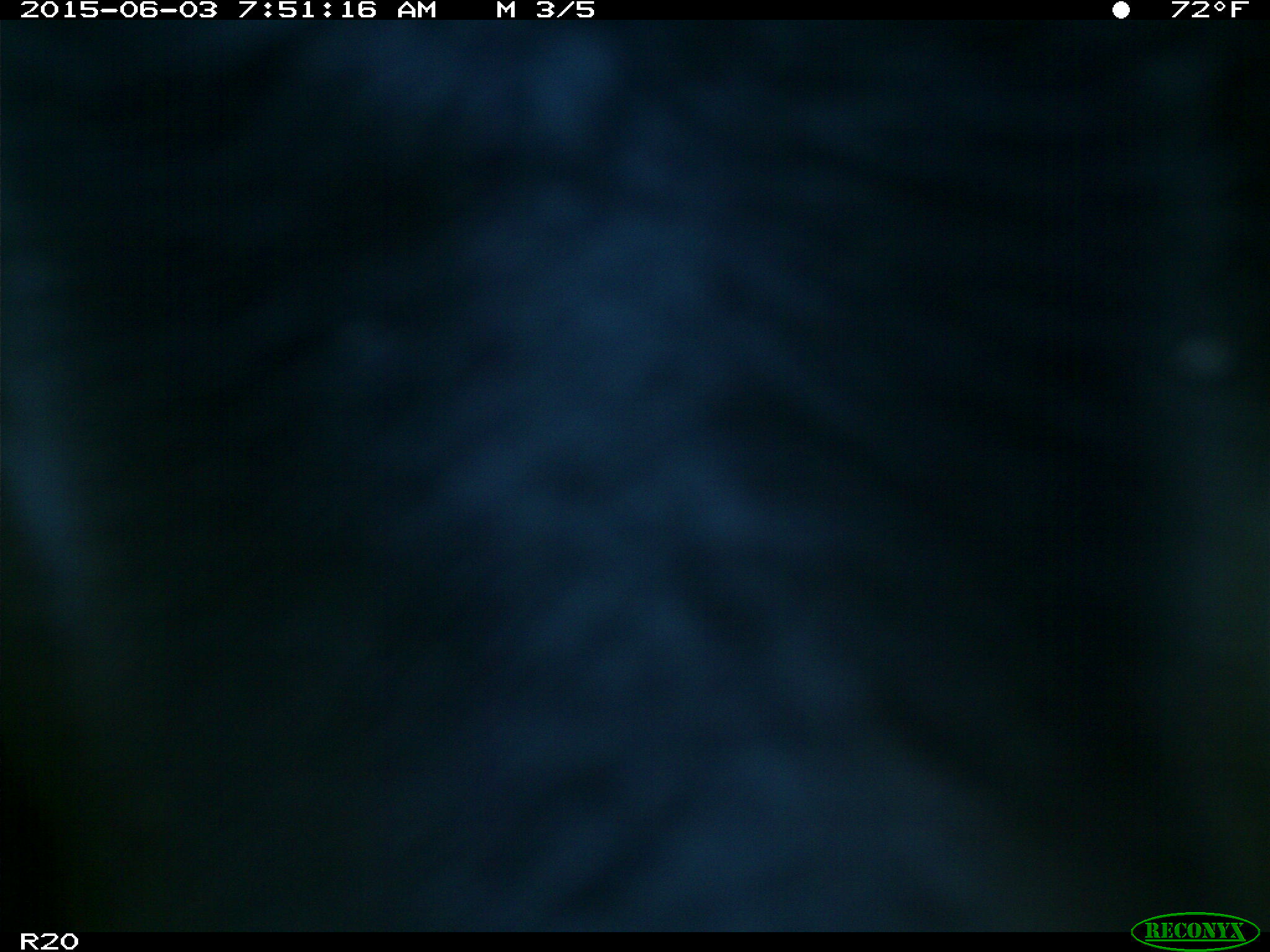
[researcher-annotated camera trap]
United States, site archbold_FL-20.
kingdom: Animalia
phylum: Chordata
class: Mammalia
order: Artiodactyla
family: Bovidae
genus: Bos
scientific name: Bos taurus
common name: domestic cow